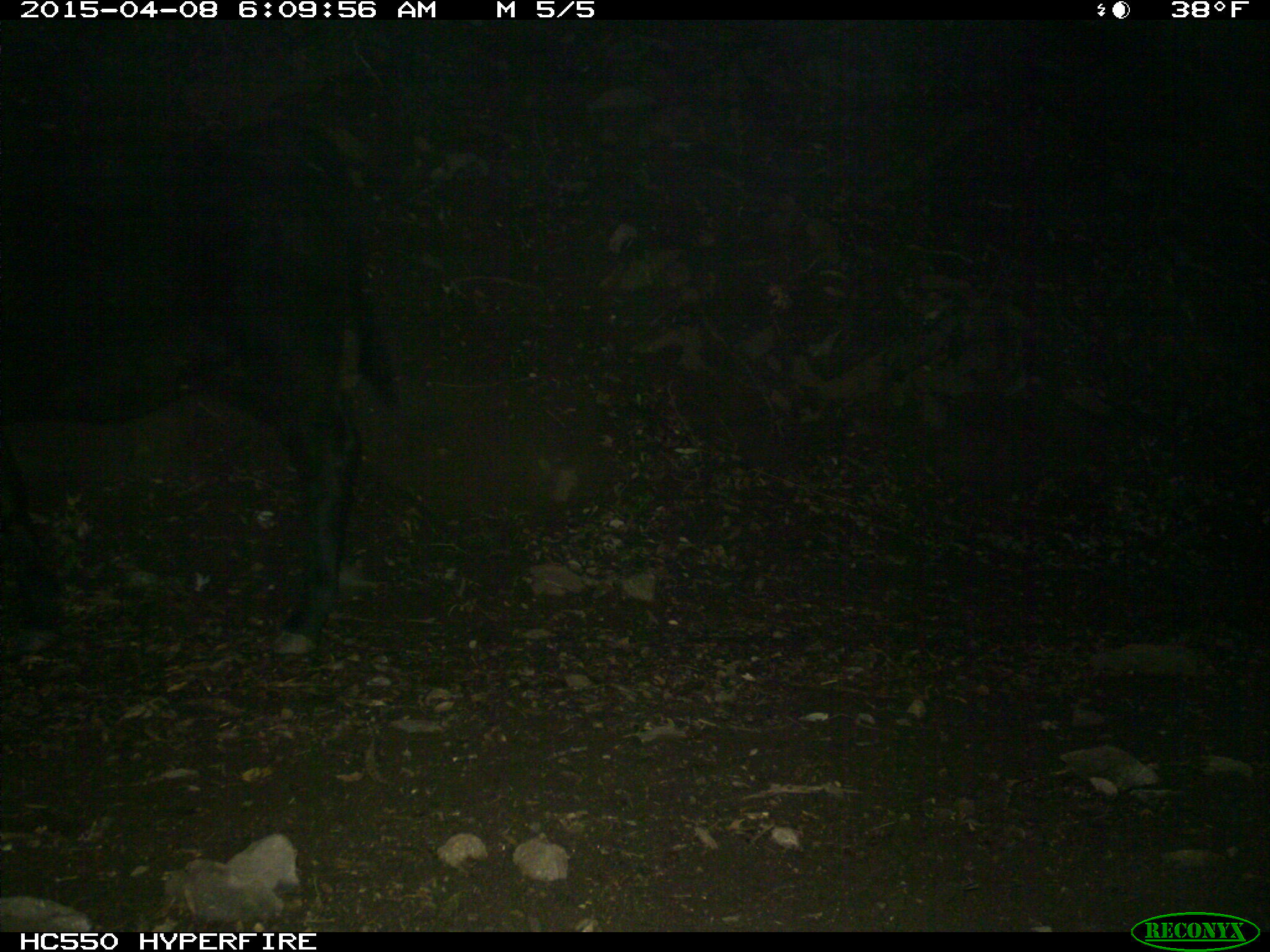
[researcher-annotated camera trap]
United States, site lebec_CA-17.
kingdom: Animalia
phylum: Chordata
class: Mammalia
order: Artiodactyla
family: Bovidae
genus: Bos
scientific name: Bos taurus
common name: domestic cow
Bos taurus (domestic cow).